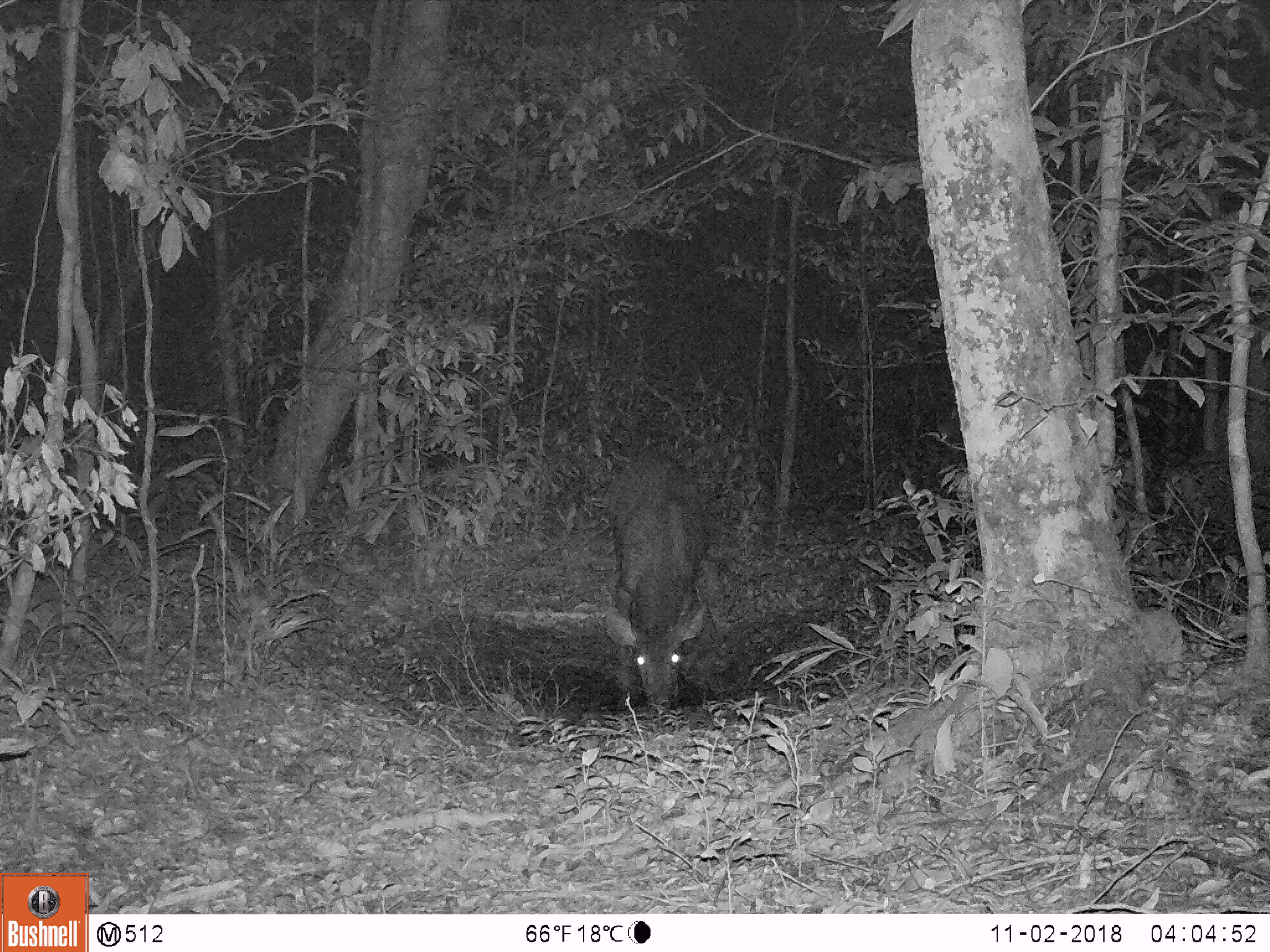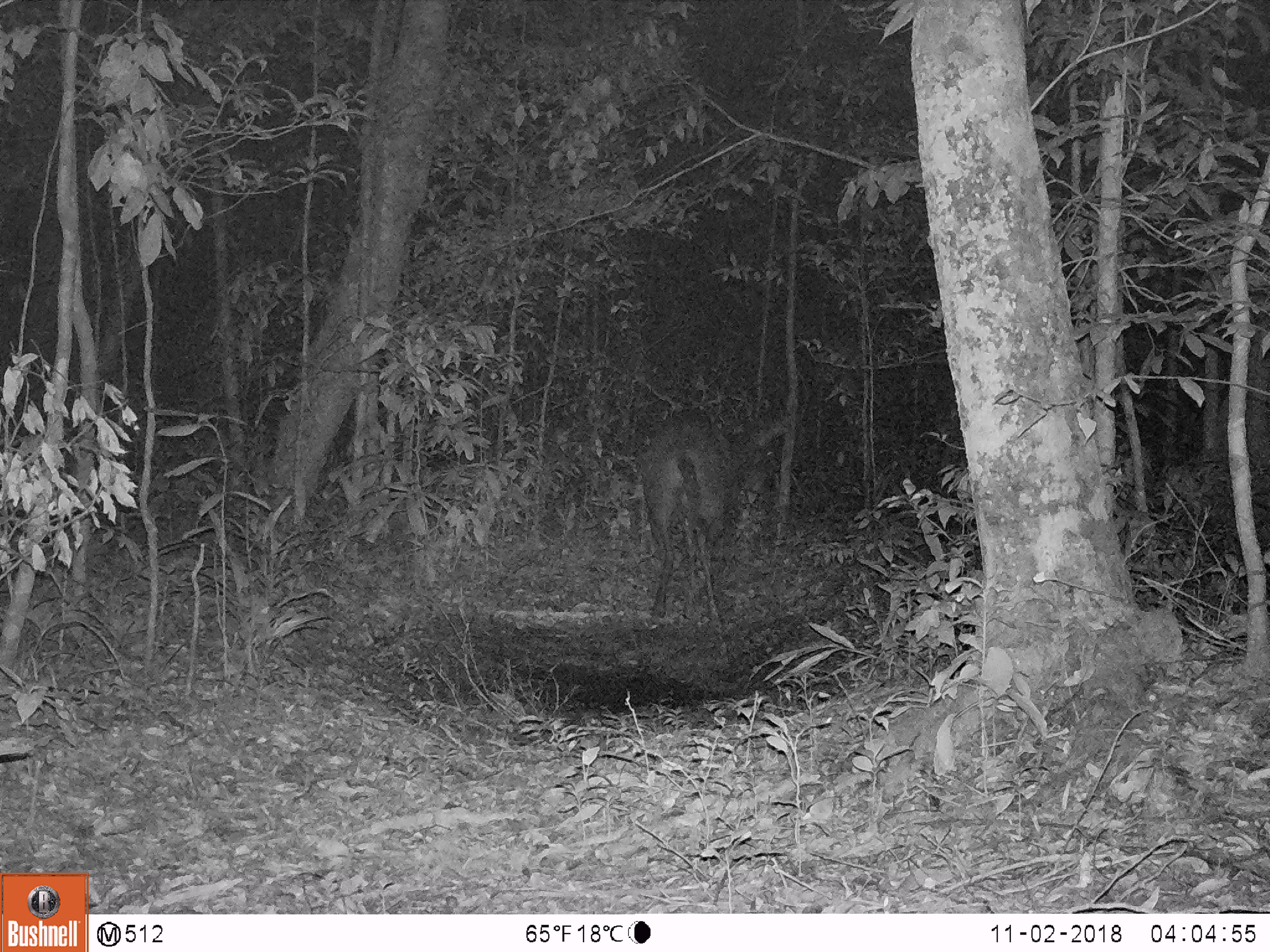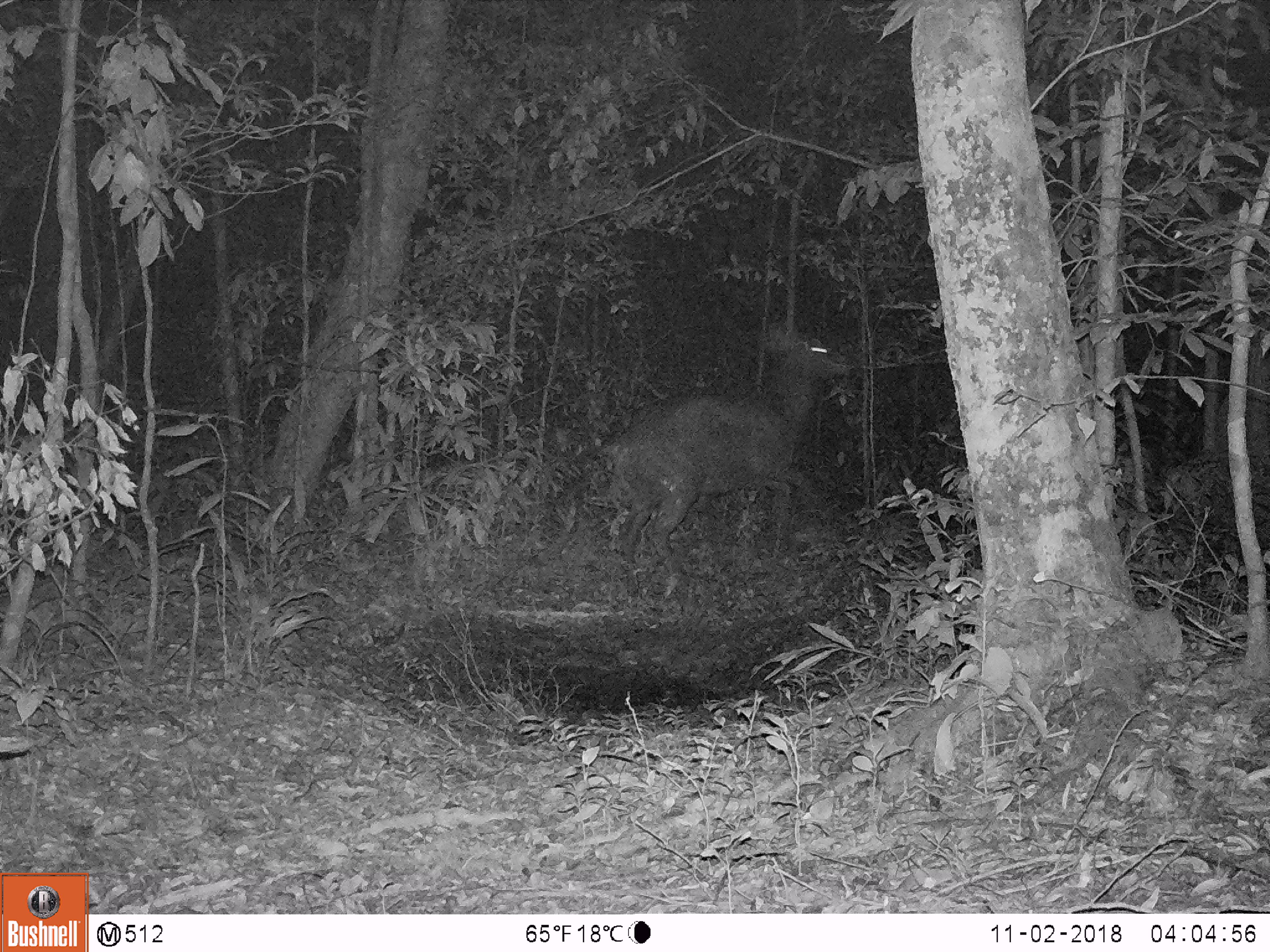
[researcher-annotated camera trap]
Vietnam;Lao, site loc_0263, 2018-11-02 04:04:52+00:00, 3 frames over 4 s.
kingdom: Animalia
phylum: Chordata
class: Mammalia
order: Artiodactyla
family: Cervidae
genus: Rusa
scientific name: Rusa unicolor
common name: sambar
Sambar (Rusa unicolor). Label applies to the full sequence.